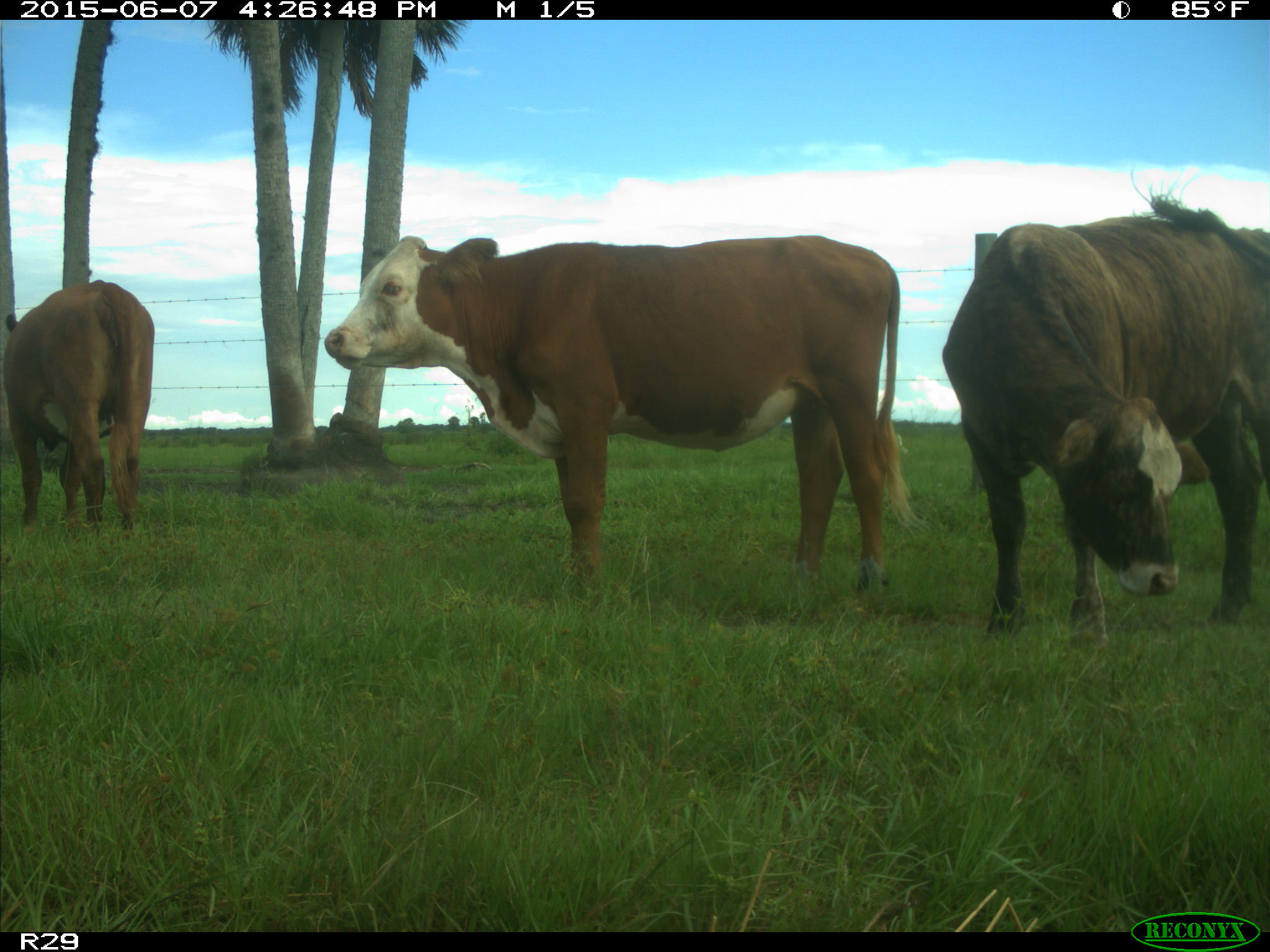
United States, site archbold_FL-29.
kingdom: Animalia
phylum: Chordata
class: Mammalia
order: Artiodactyla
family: Bovidae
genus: Bos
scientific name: Bos taurus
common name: domestic cow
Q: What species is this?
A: Bos taurus (domestic cow).